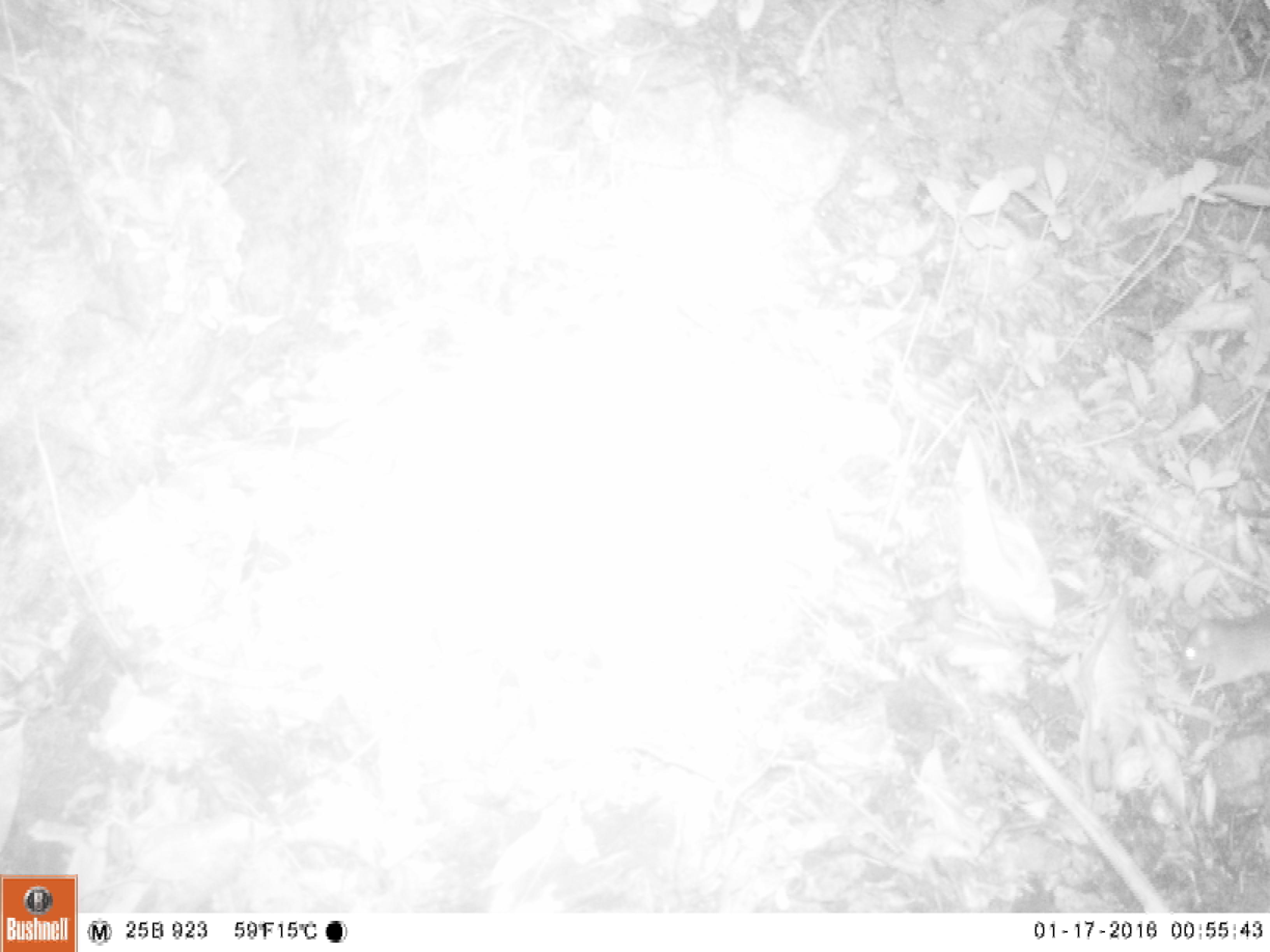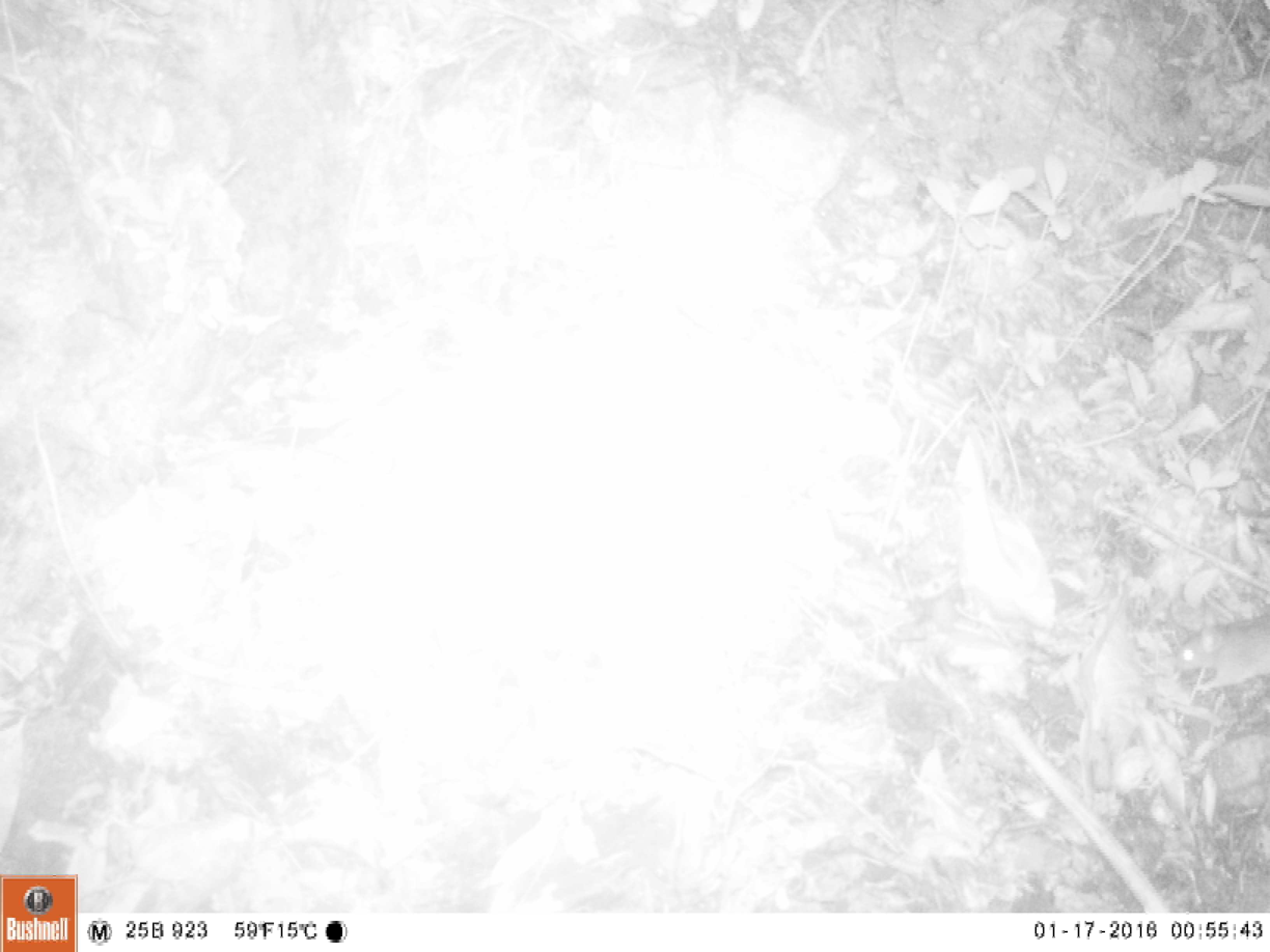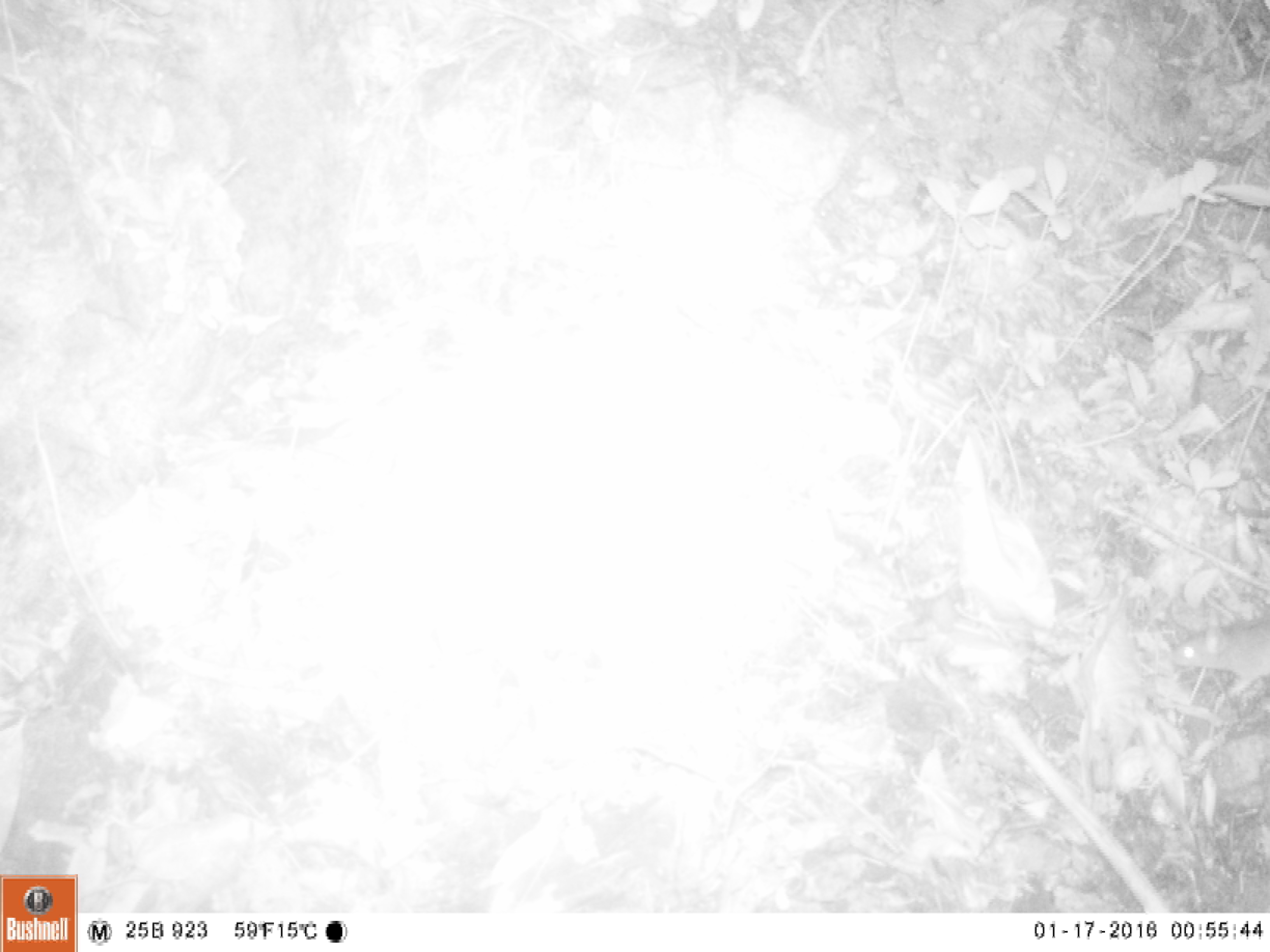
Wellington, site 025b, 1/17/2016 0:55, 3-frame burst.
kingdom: Animalia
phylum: Chordata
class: Mammalia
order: Rodentia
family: Muridae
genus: Rattus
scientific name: Rattus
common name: rat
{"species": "rat (Rattus)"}